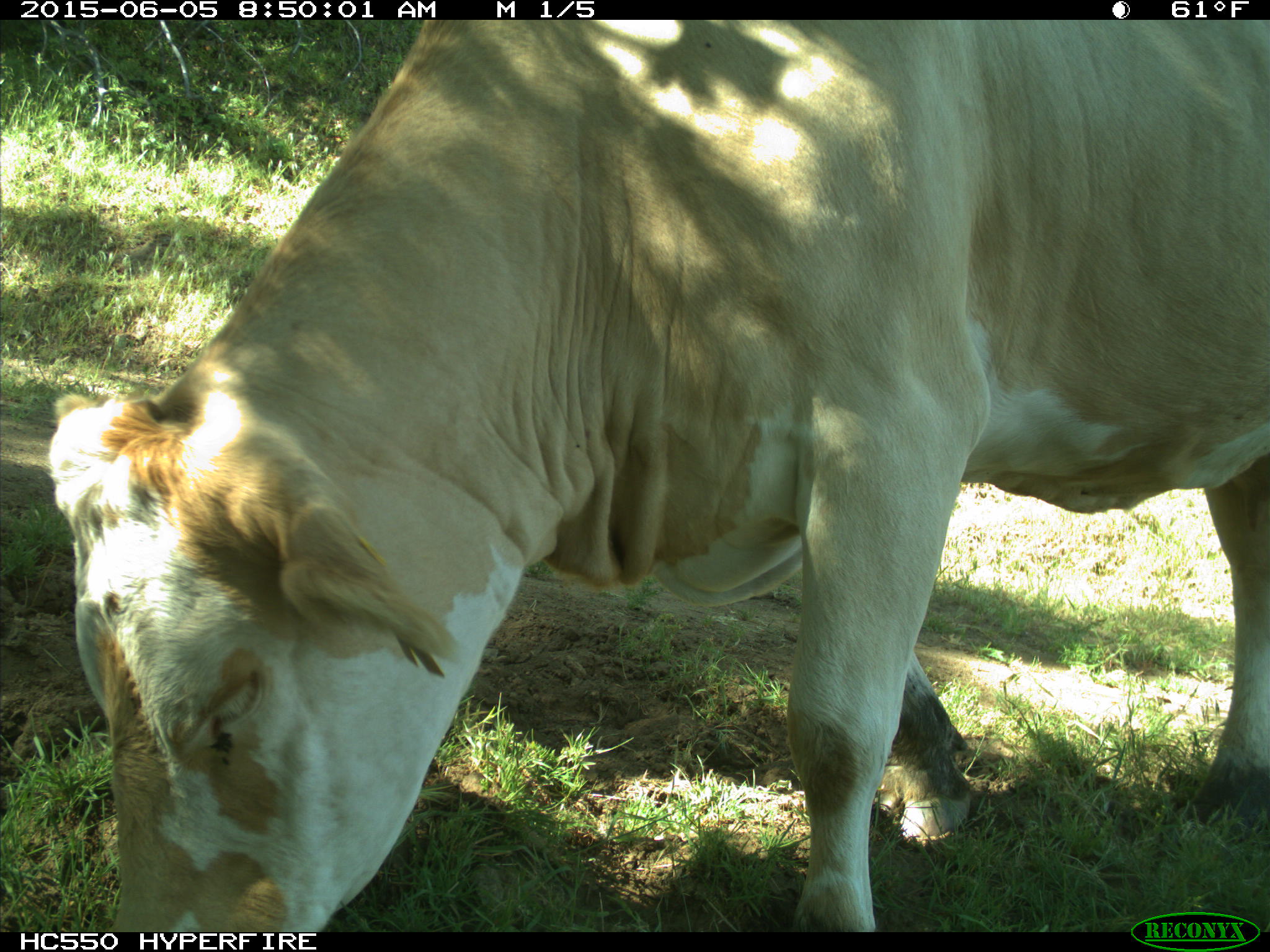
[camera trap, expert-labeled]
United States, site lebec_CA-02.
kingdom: Animalia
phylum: Chordata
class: Mammalia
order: Artiodactyla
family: Bovidae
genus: Bos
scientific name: Bos taurus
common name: domestic cow